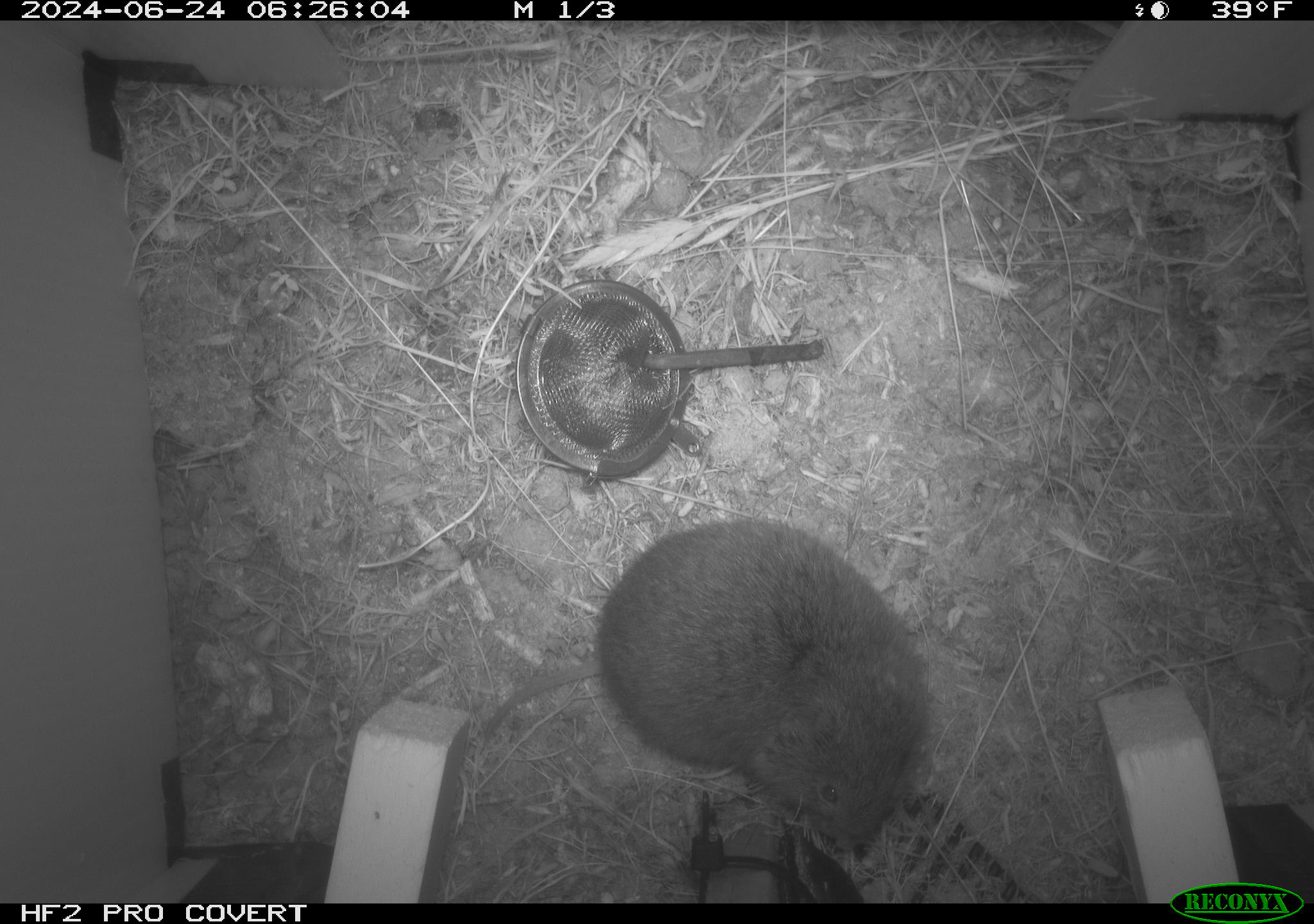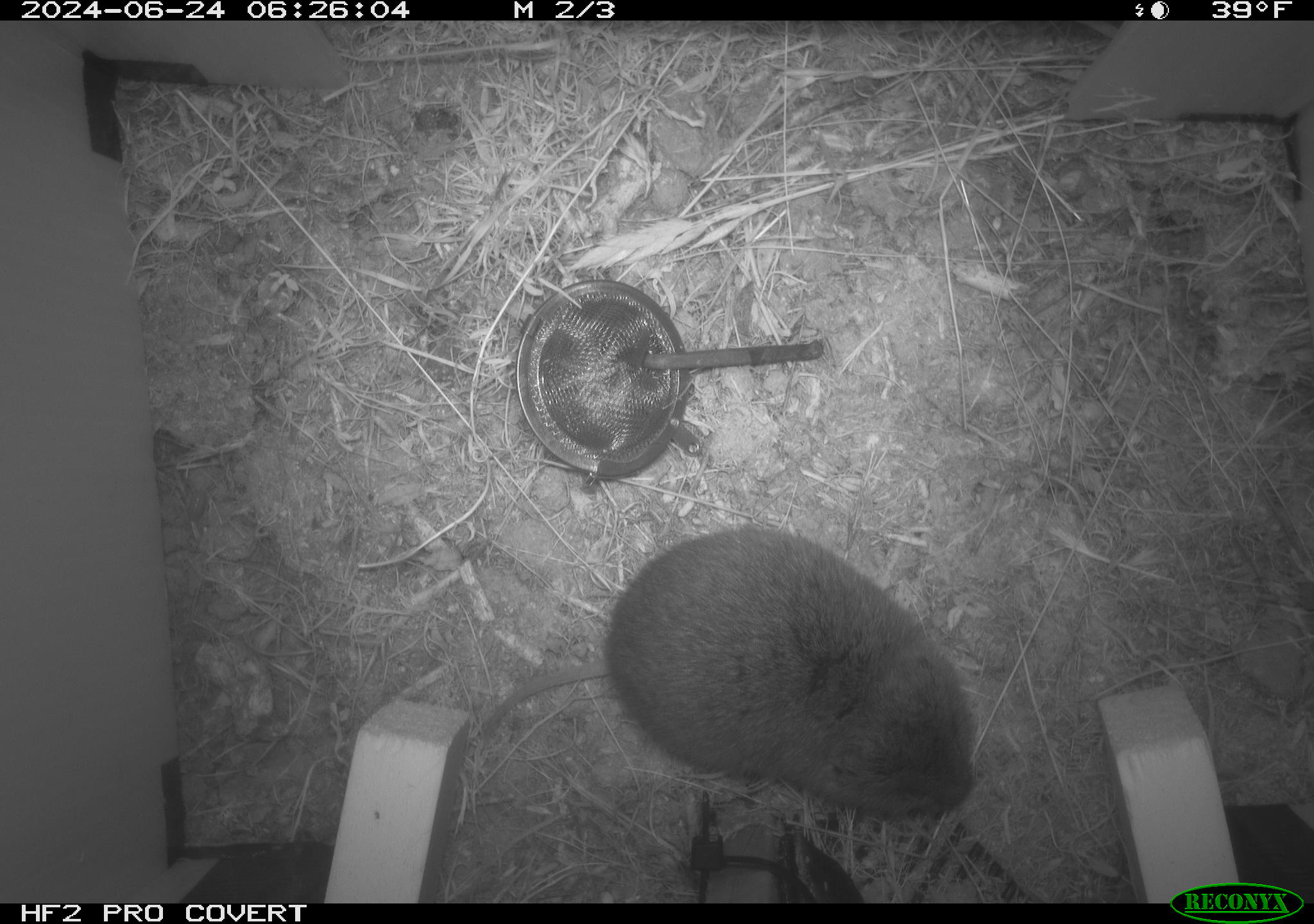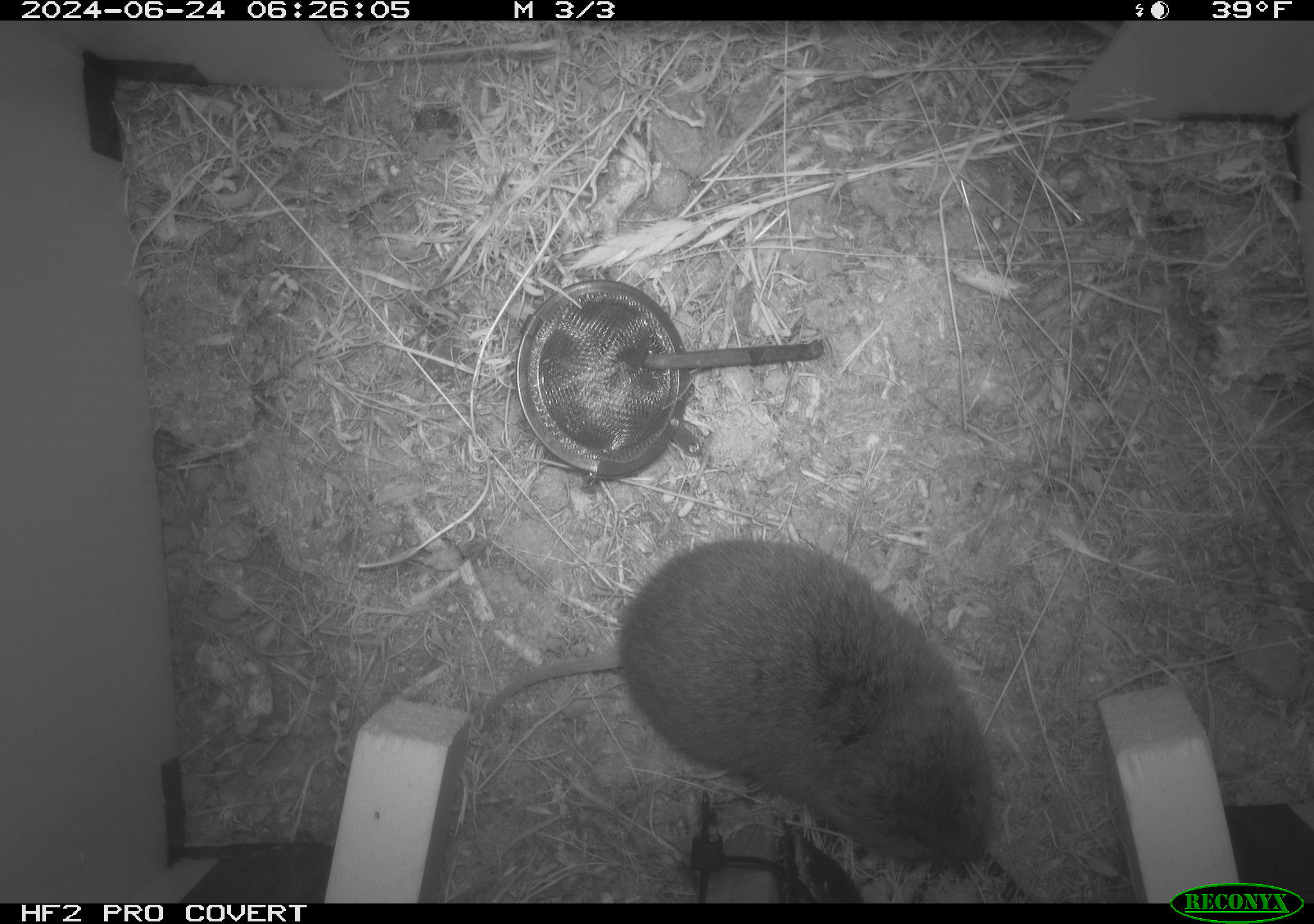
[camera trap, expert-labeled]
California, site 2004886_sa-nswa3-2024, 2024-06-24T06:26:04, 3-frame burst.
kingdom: Animalia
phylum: Chordata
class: Mammalia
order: Rodentia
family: Cricetidae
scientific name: Arvicolinae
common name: voles, lemmings, and muskrats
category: arvicolinae subfamily